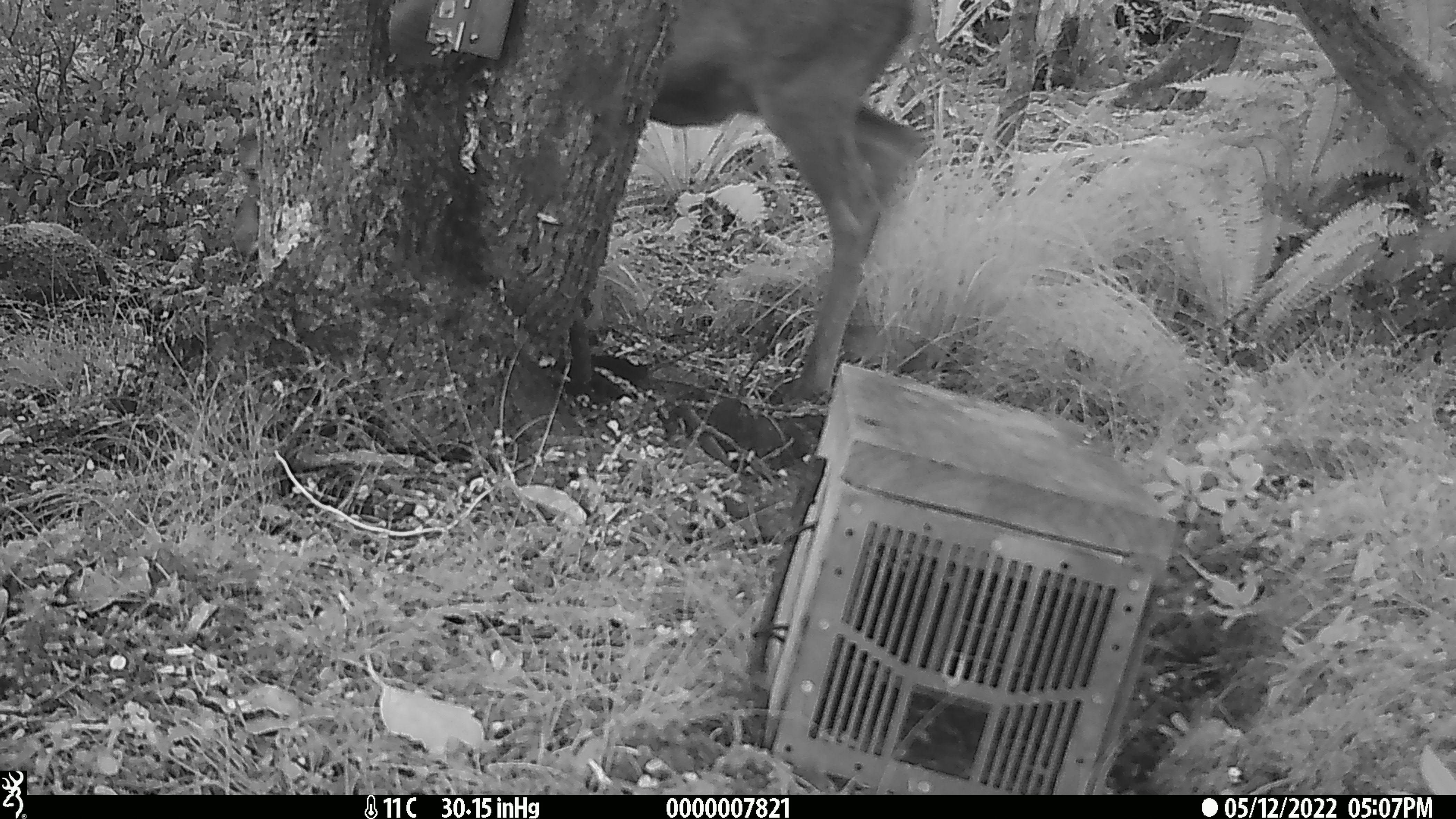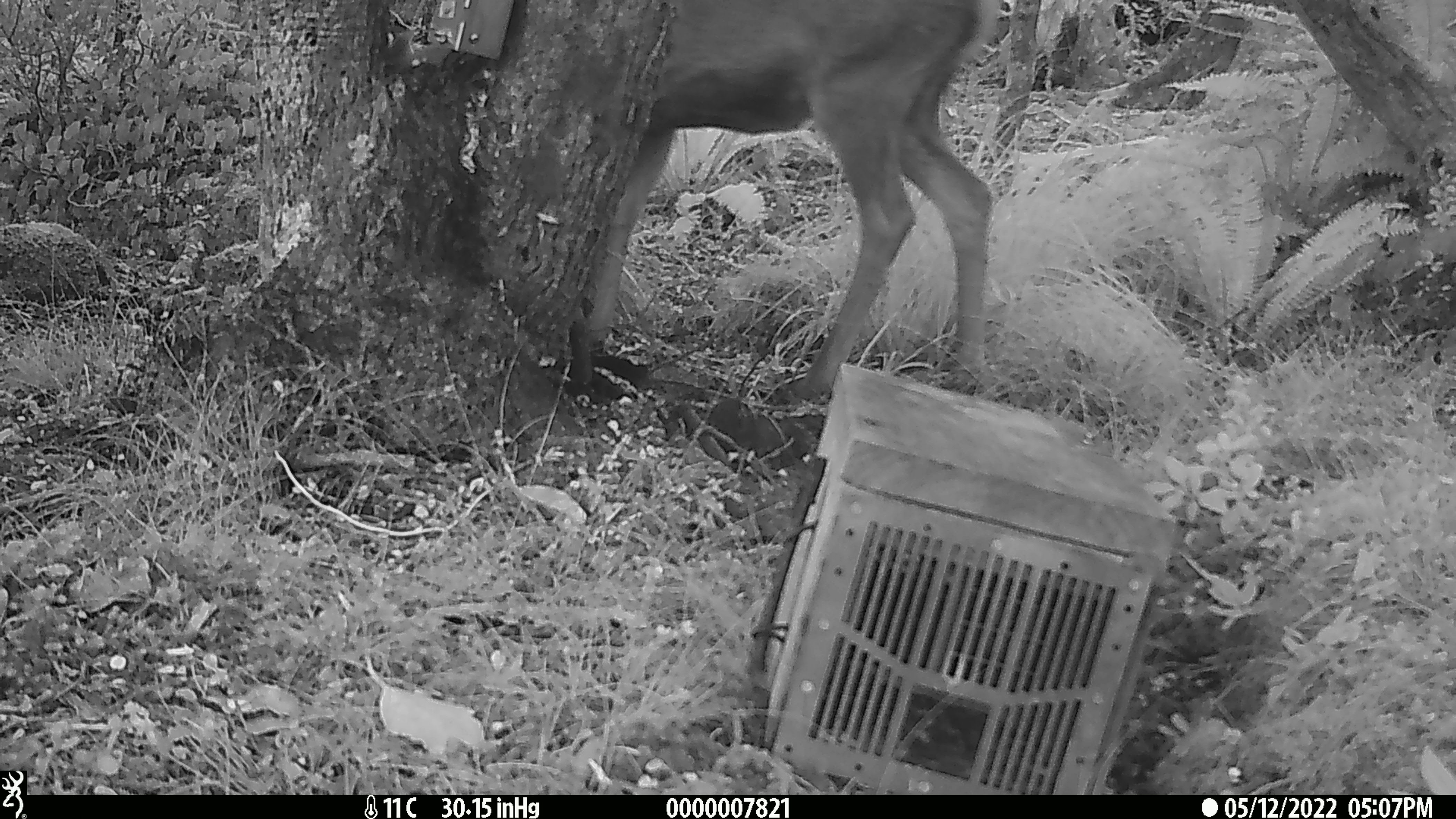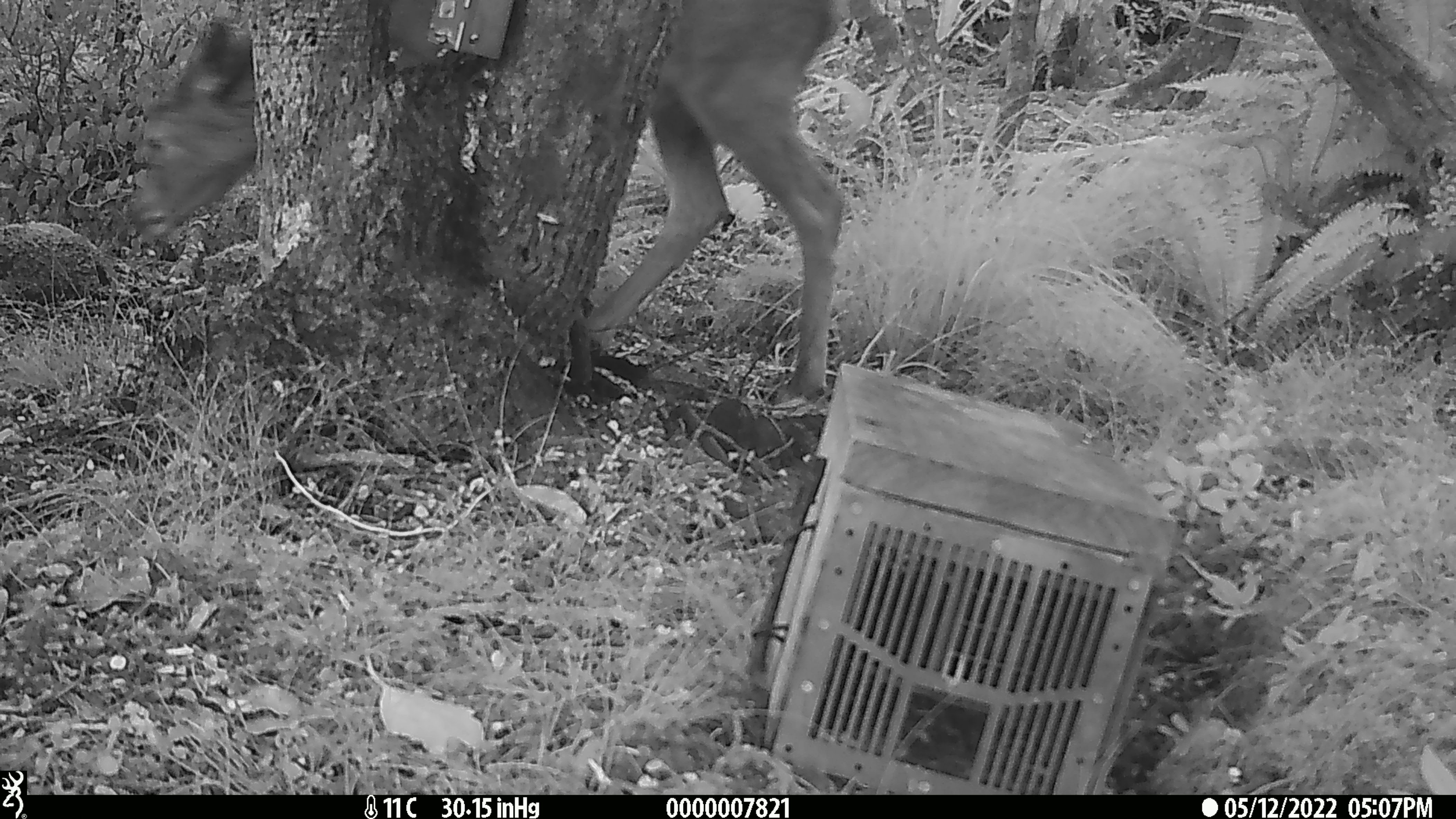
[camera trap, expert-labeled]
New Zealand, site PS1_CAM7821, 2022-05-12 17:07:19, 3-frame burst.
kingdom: Animalia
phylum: Chordata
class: Mammalia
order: Artiodactyla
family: Cervidae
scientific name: Cervidae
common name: deer